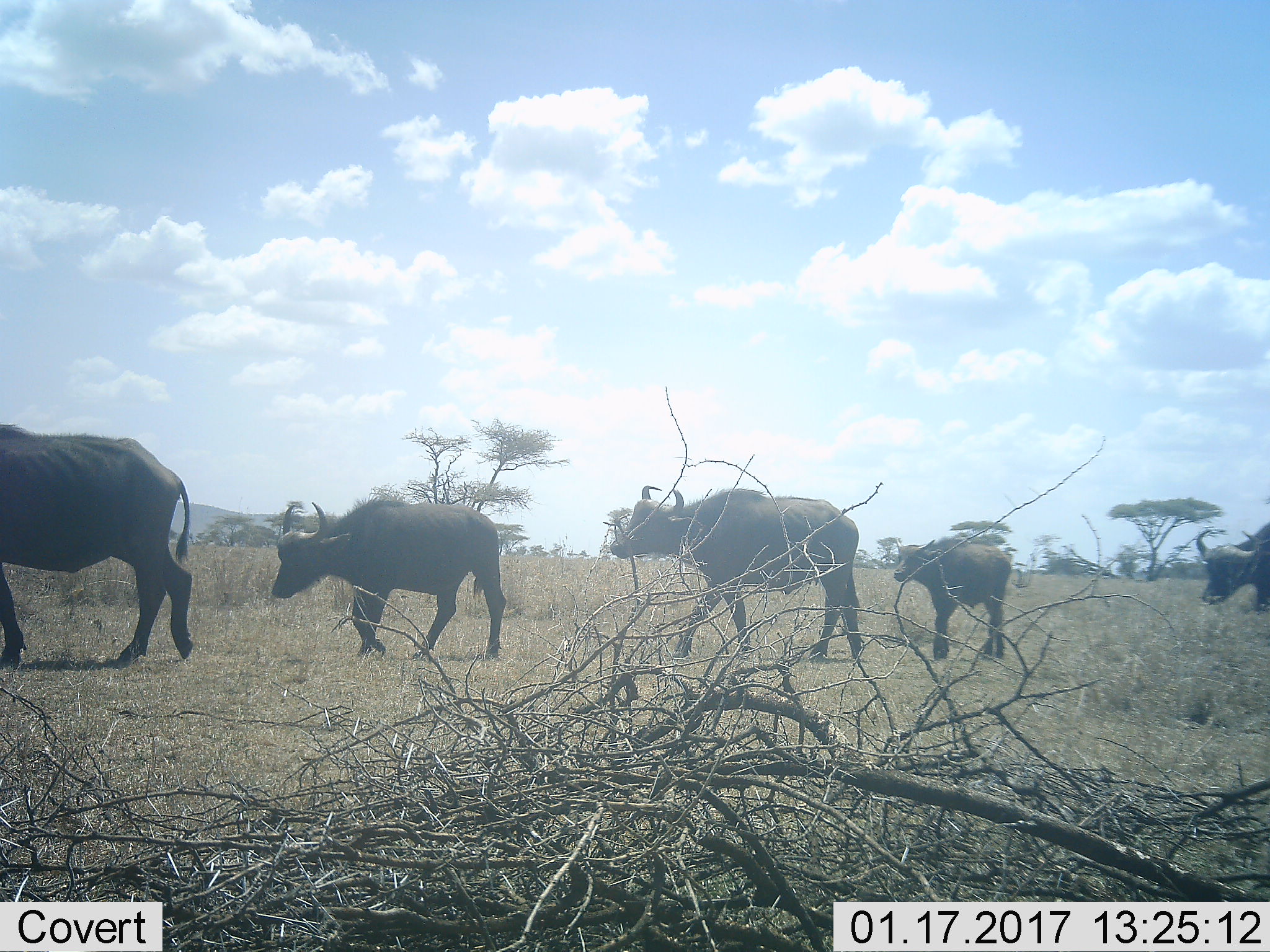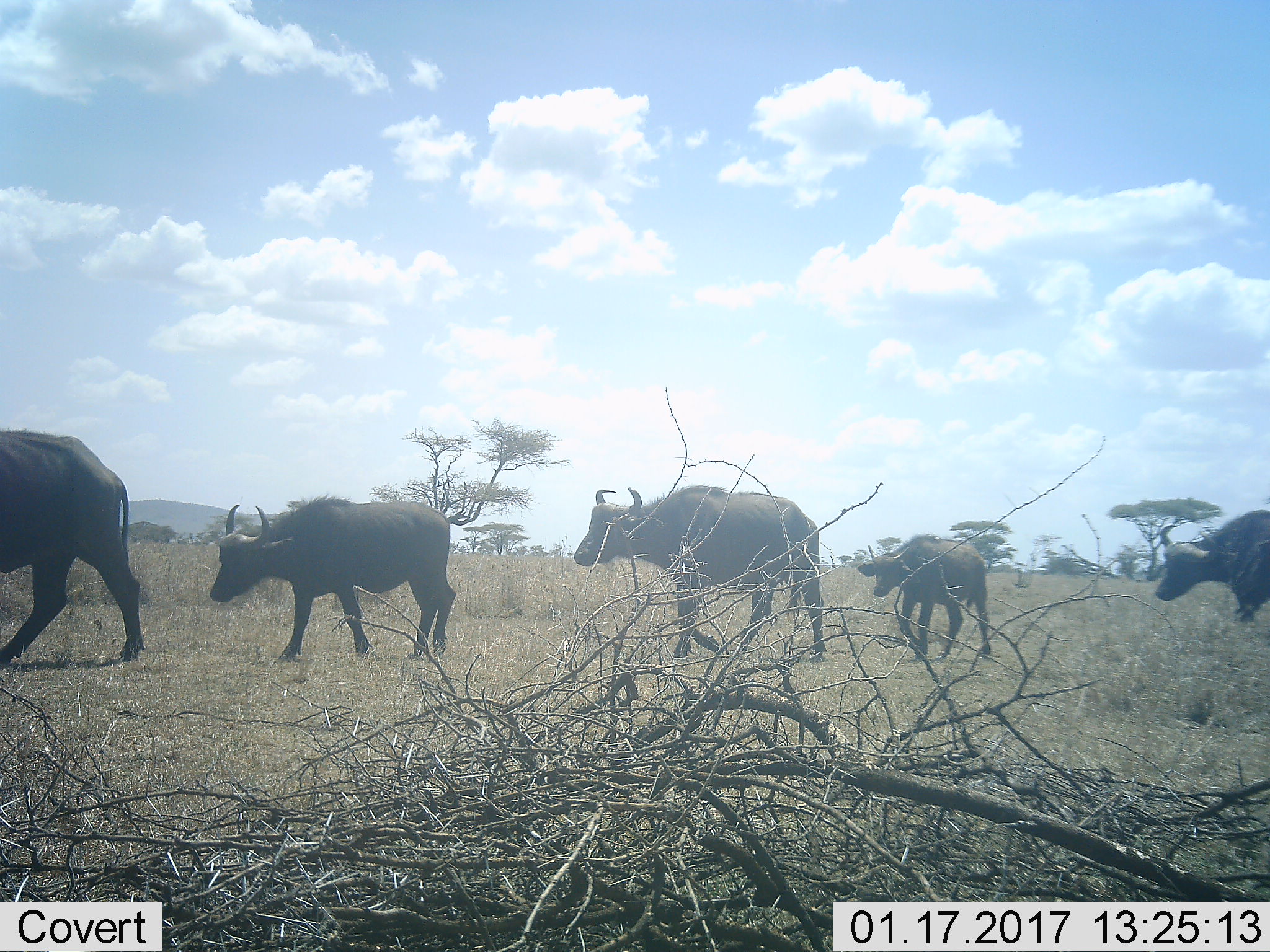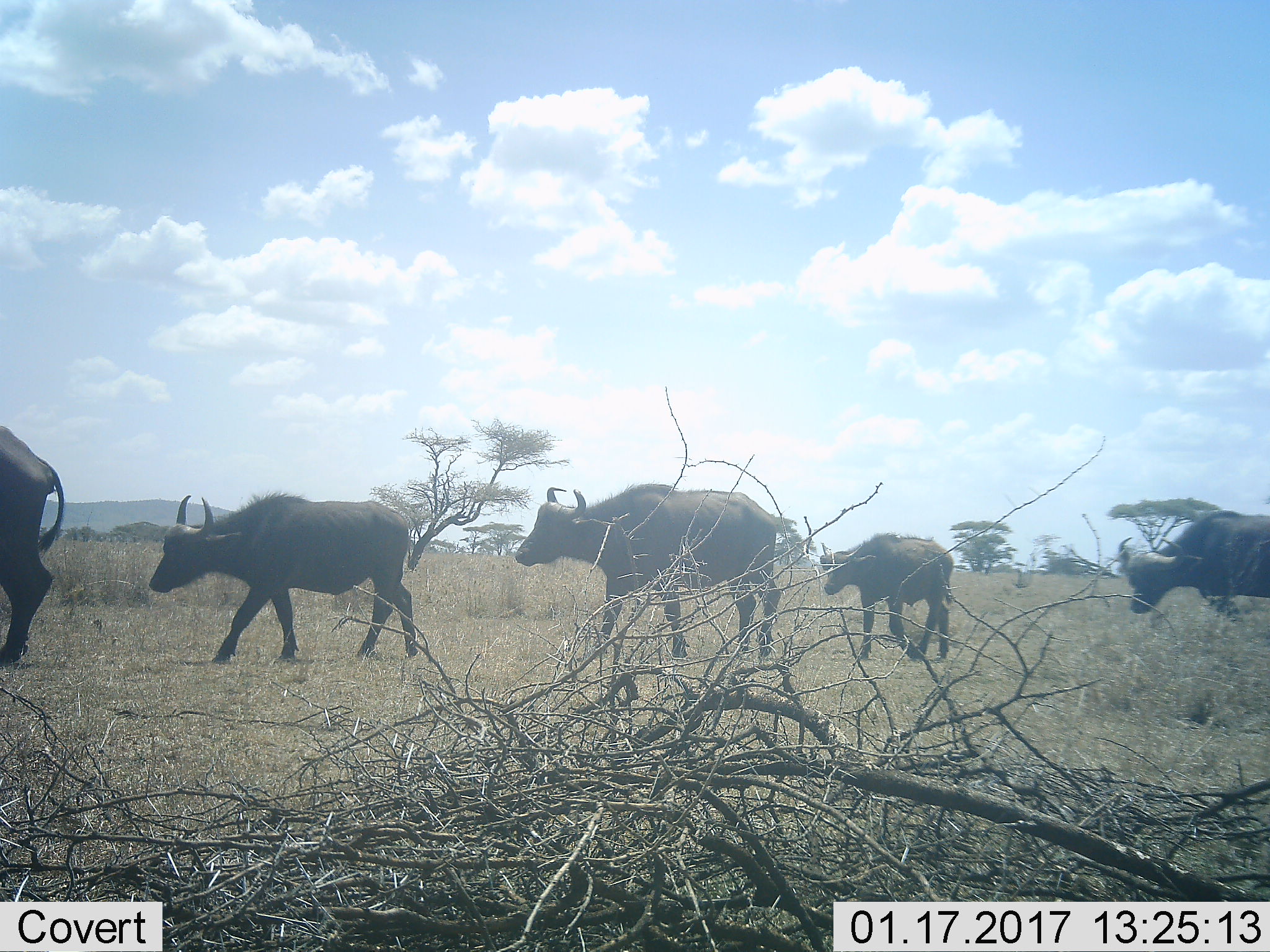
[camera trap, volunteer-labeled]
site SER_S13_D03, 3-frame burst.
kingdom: Animalia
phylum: Chordata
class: Mammalia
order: Artiodactyla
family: Bovidae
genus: Syncerus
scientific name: Syncerus caffer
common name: african buffalo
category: buffalo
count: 5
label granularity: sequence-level